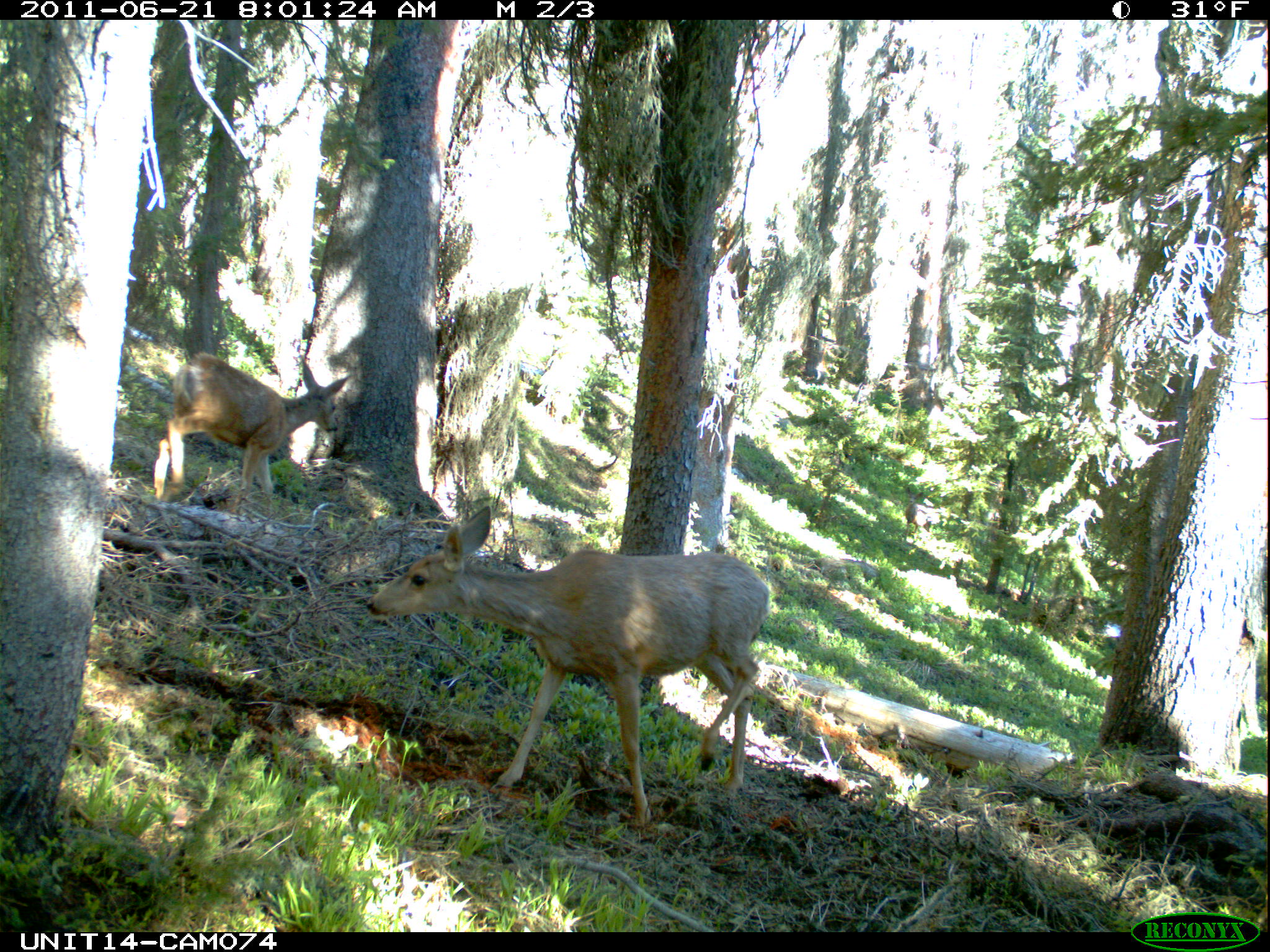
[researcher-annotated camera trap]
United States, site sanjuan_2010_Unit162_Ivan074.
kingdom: Animalia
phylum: Chordata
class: Mammalia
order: Artiodactyla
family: Cervidae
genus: Odocoileus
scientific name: Odocoileus hemionus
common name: mule deer